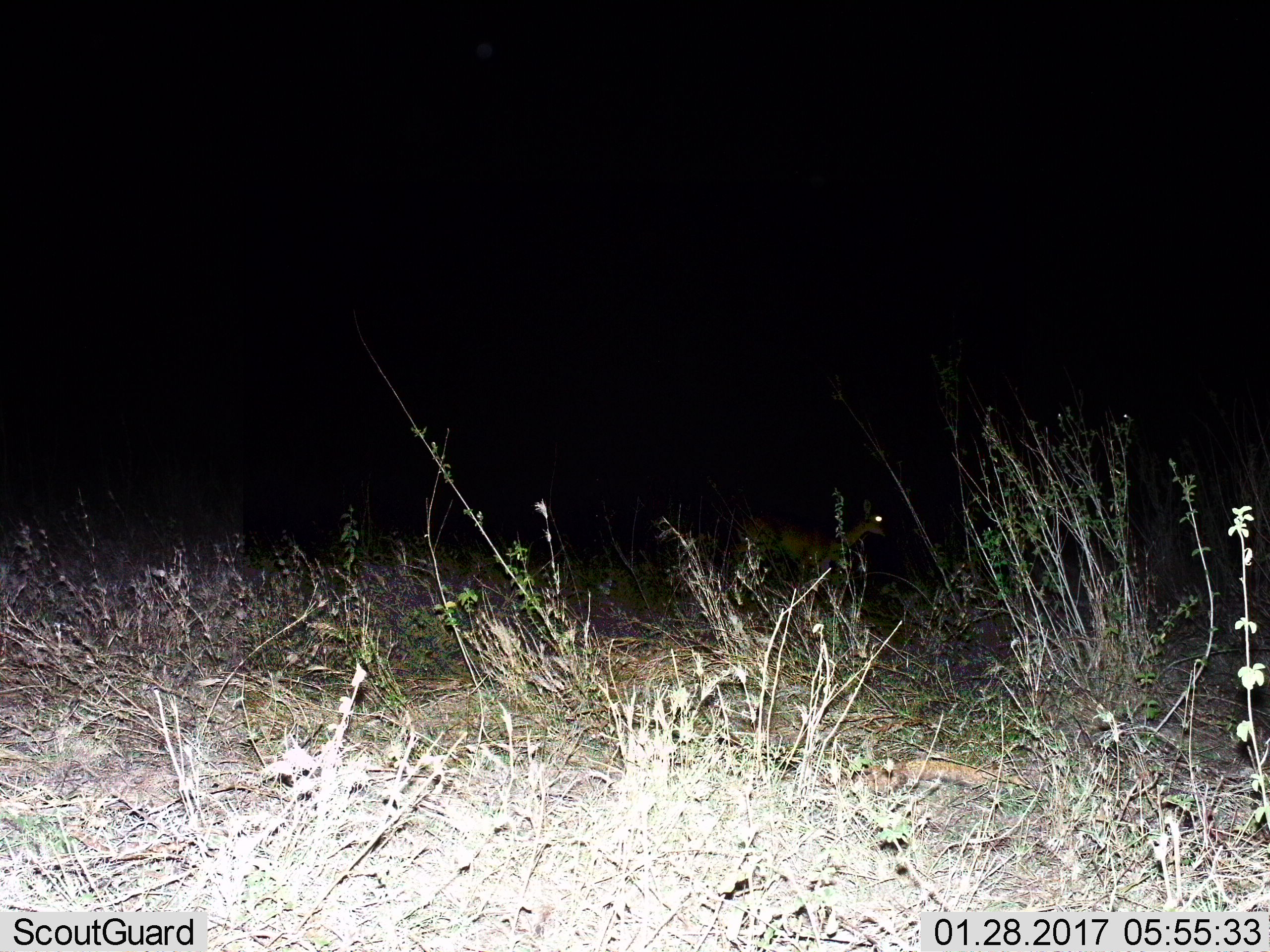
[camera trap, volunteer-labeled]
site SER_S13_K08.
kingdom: Animalia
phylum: Chordata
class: Mammalia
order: Artiodactyla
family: Bovidae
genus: Redunca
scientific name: Redunca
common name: reedbuck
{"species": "reedbuck (Redunca)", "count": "1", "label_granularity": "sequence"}